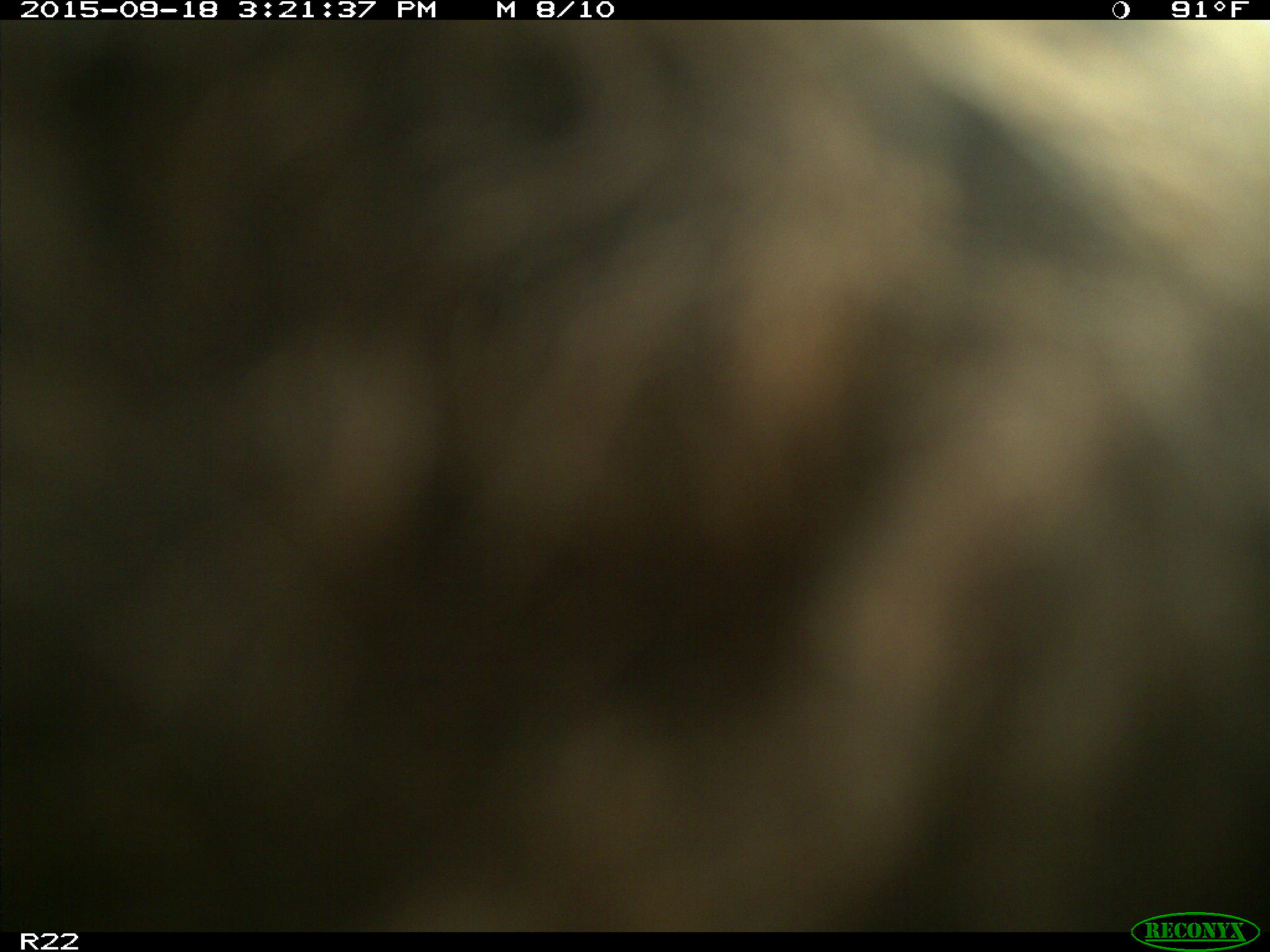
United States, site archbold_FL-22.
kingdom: Animalia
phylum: Chordata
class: Mammalia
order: Artiodactyla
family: Bovidae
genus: Bos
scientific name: Bos taurus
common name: domestic cow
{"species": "Bos taurus (domestic cow)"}